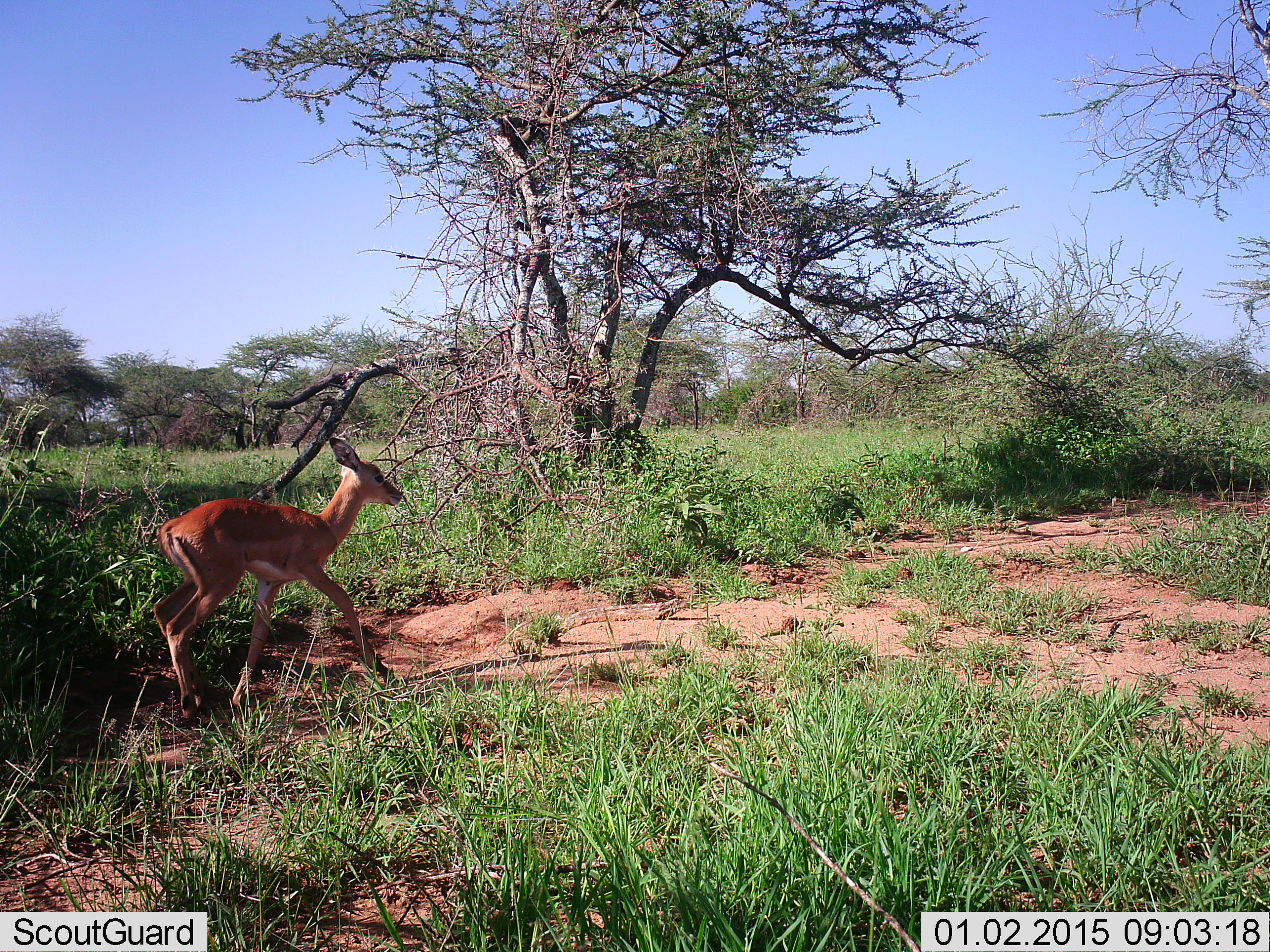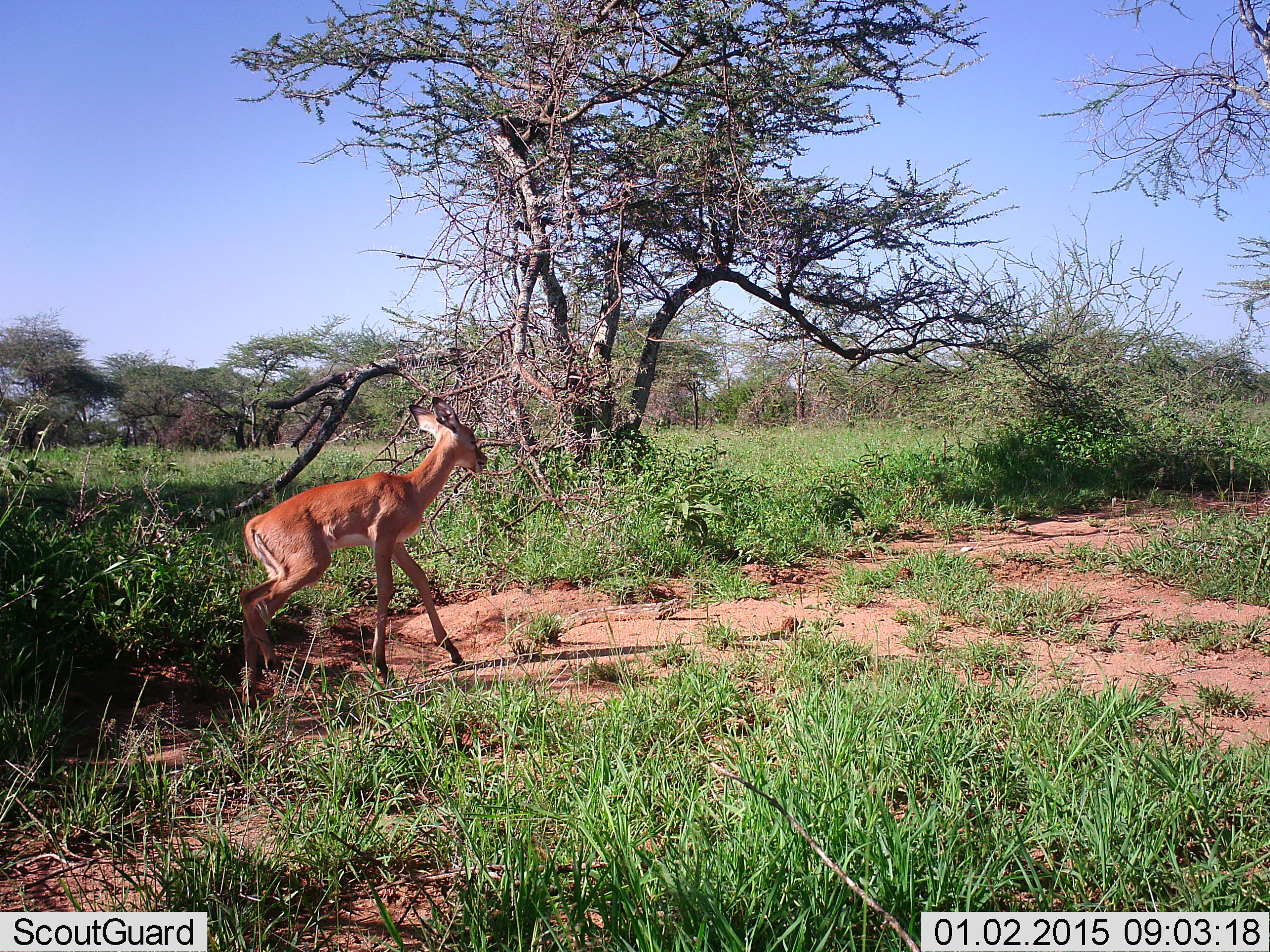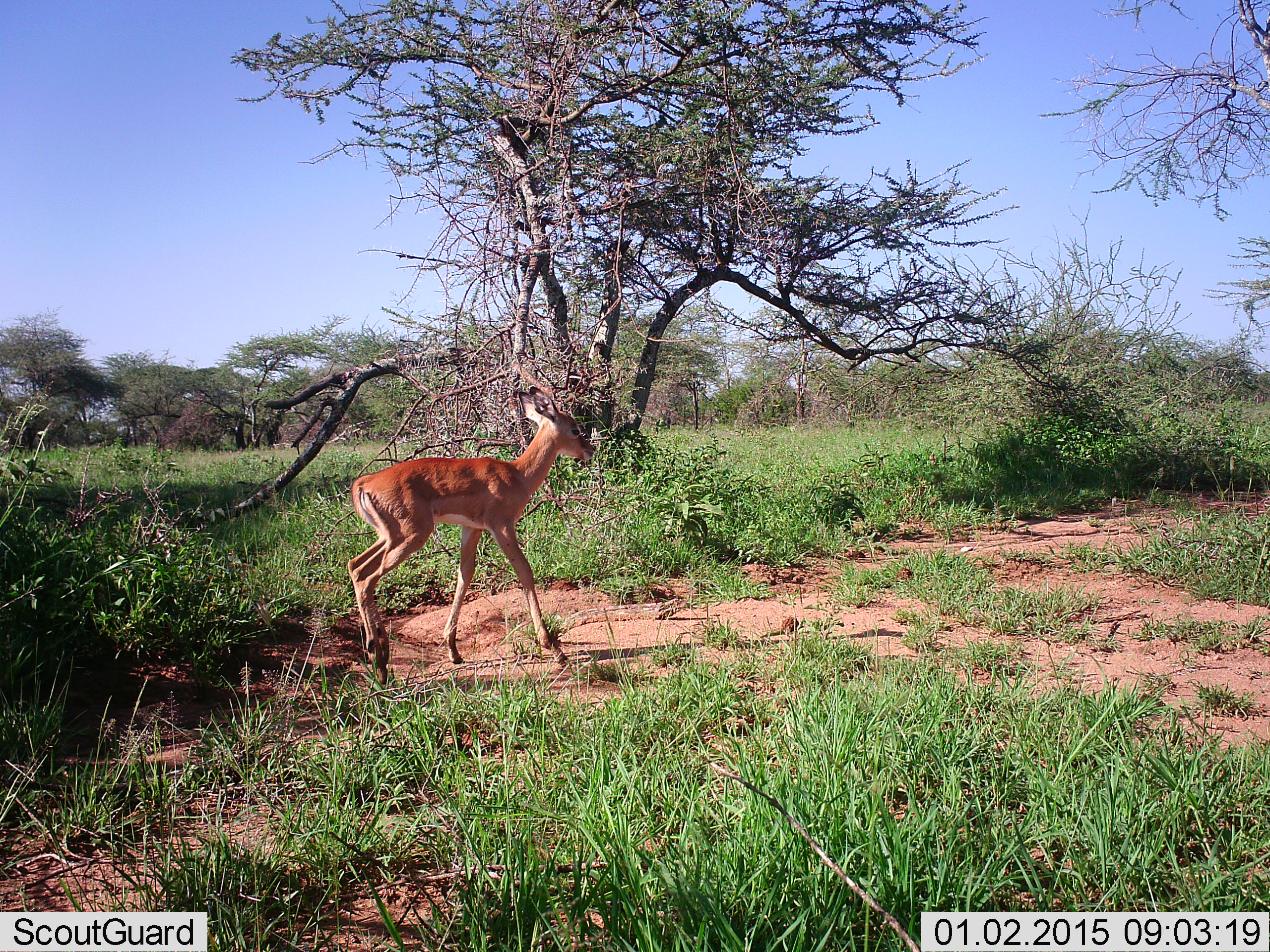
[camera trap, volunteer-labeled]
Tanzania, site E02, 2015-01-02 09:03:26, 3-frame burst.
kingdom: Animalia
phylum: Chordata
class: Mammalia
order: Artiodactyla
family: Bovidae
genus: Aepyceros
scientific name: Aepyceros melampus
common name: impala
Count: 1.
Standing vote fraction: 0%.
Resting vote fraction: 0%.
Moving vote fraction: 100%.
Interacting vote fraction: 0%.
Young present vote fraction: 56%.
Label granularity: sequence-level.